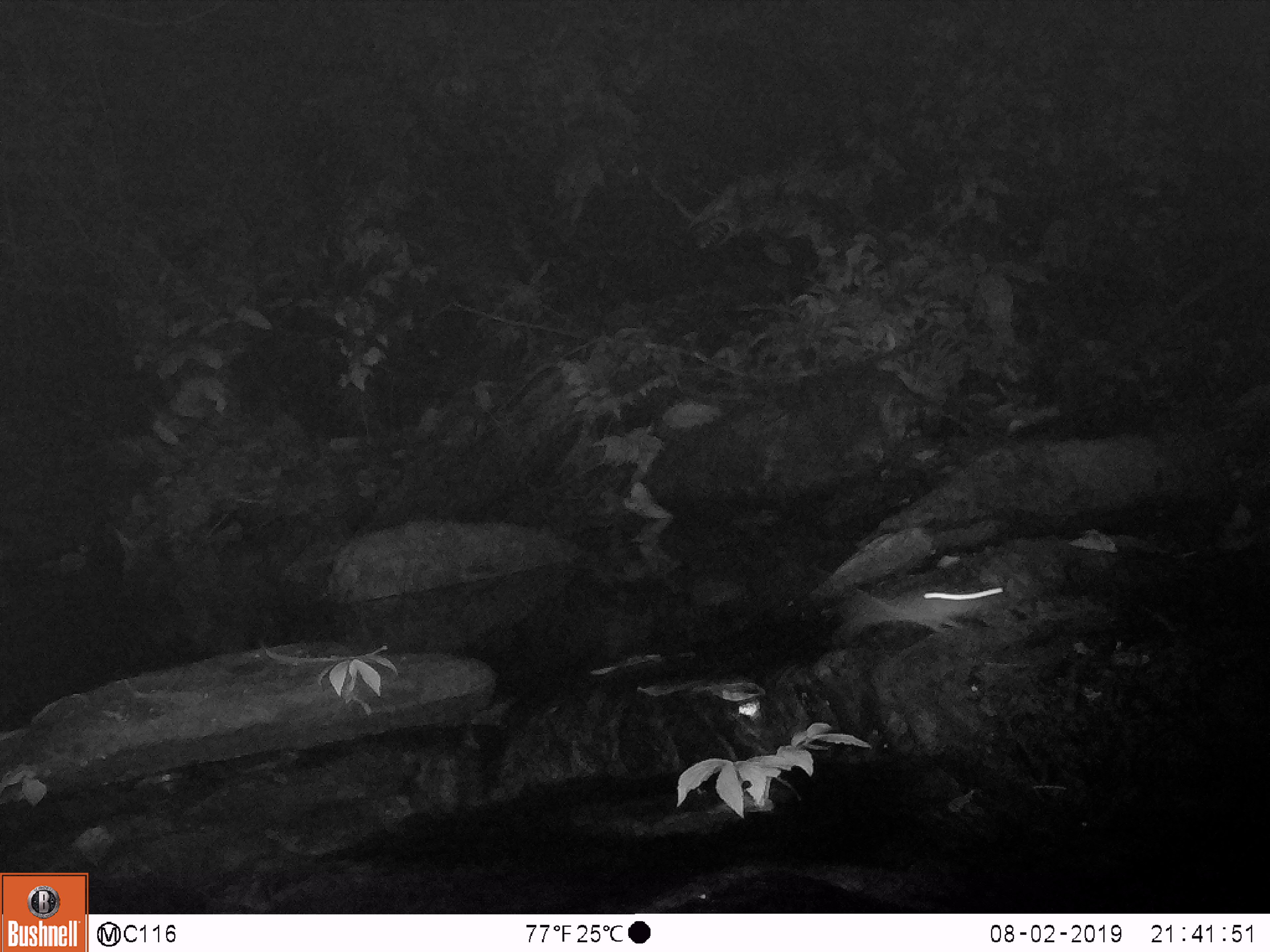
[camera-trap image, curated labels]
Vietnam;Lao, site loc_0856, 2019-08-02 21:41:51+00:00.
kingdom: Animalia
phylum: Chordata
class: Mammalia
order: Rodentia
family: Muridae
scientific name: Muridae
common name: old-world mice and rats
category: unidentified murid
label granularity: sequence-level